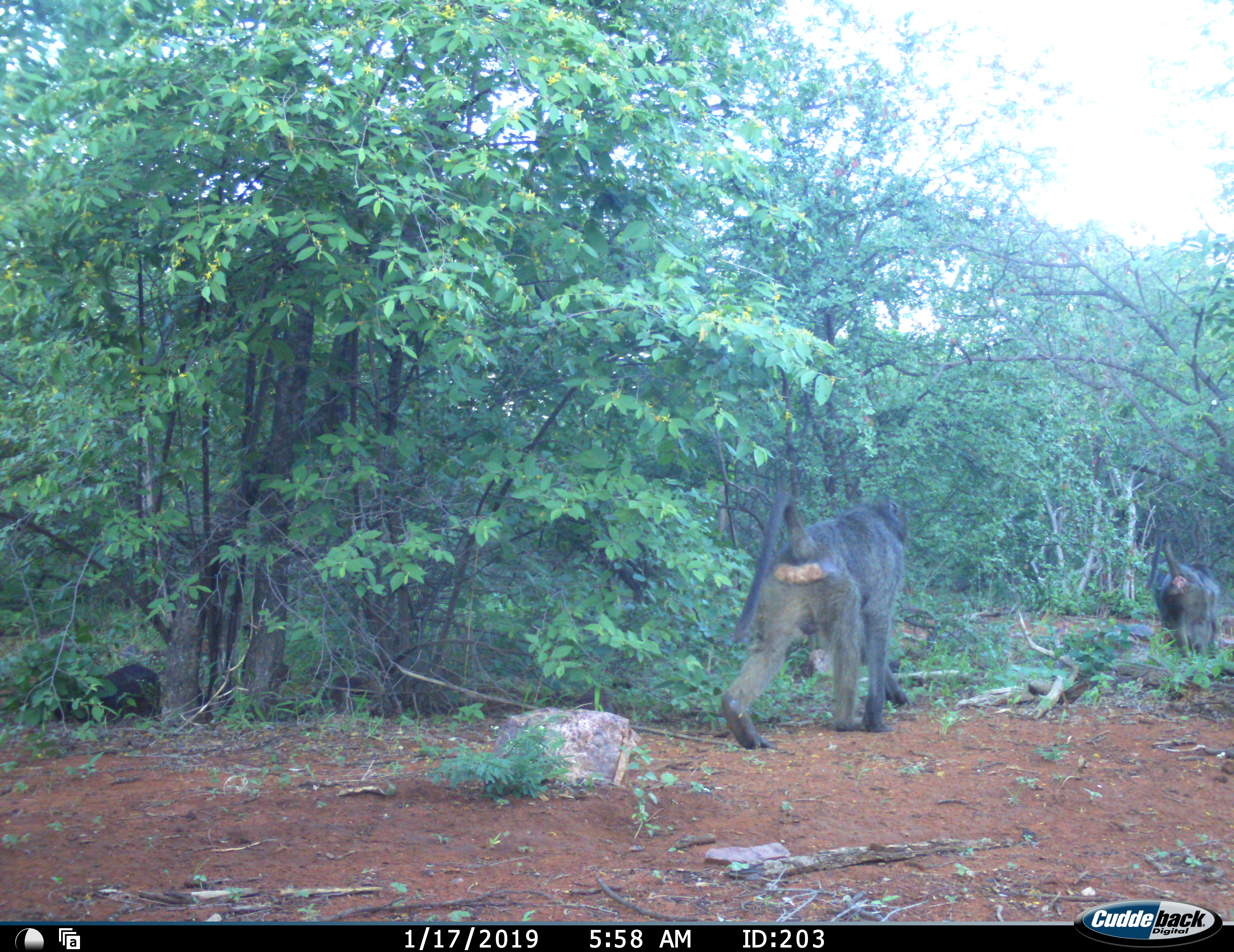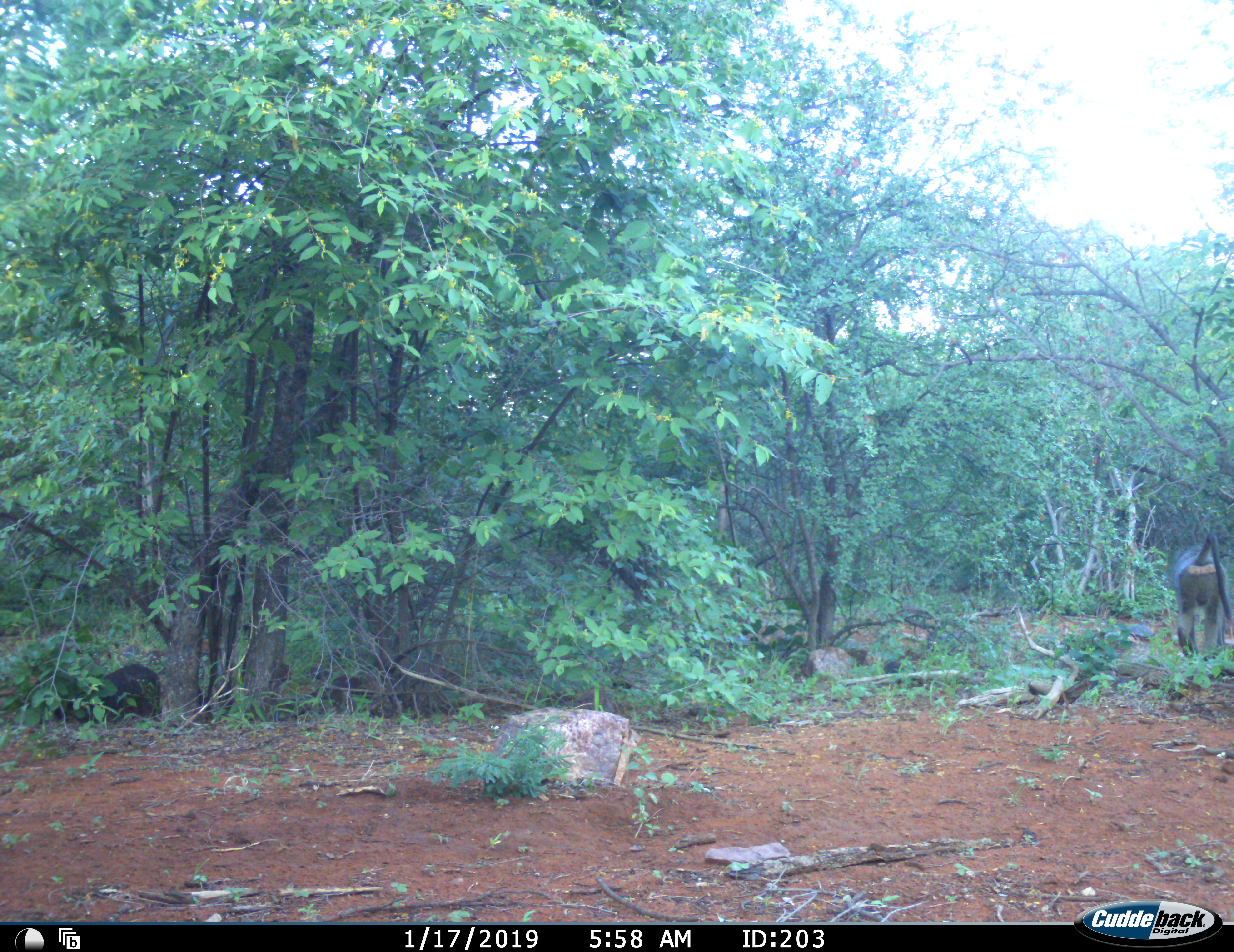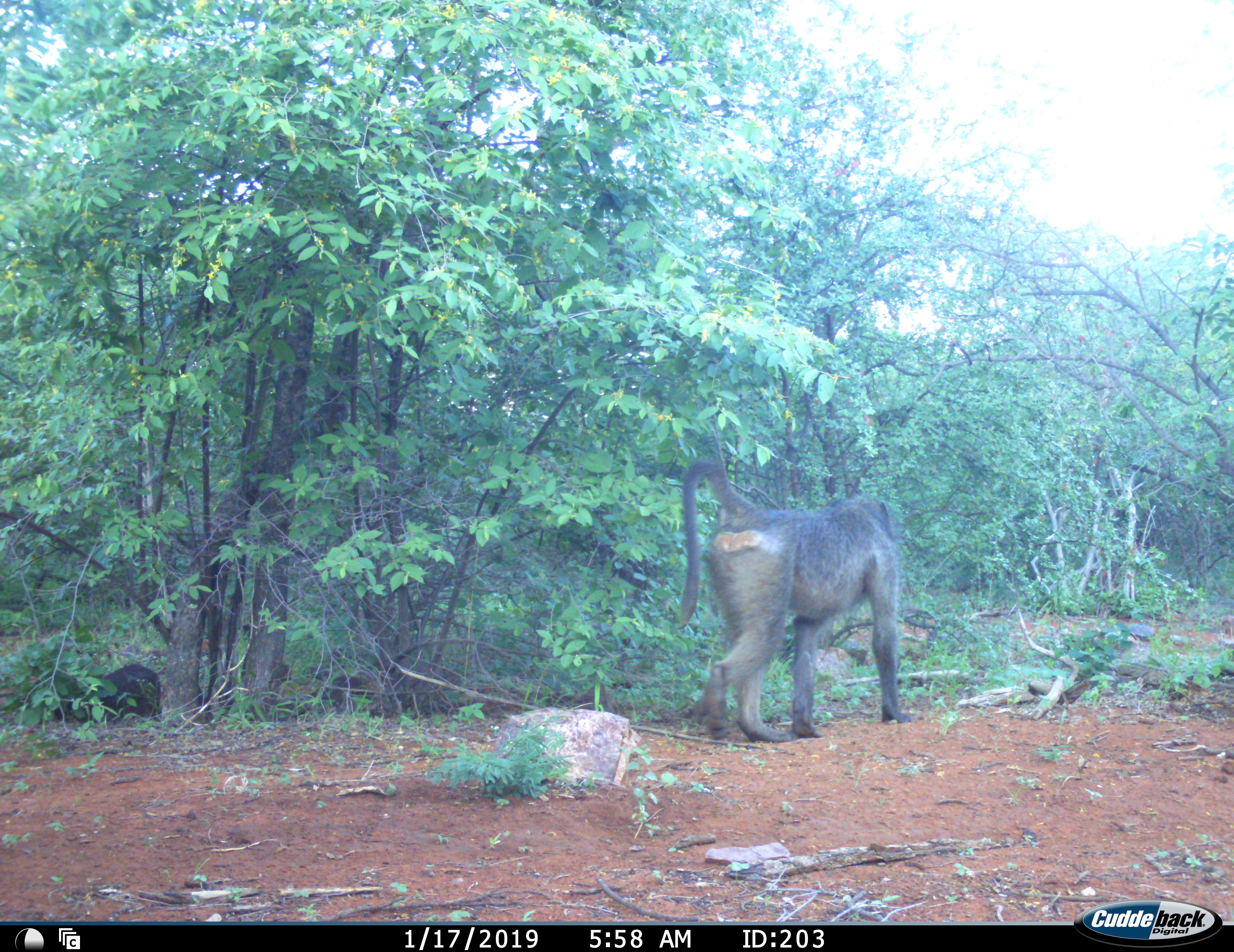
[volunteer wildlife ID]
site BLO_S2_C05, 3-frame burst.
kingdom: Animalia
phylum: Chordata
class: Mammalia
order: Primates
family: Cercopithecidae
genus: Papio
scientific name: Papio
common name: baboon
Baboon (Papio), count 2. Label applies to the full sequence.